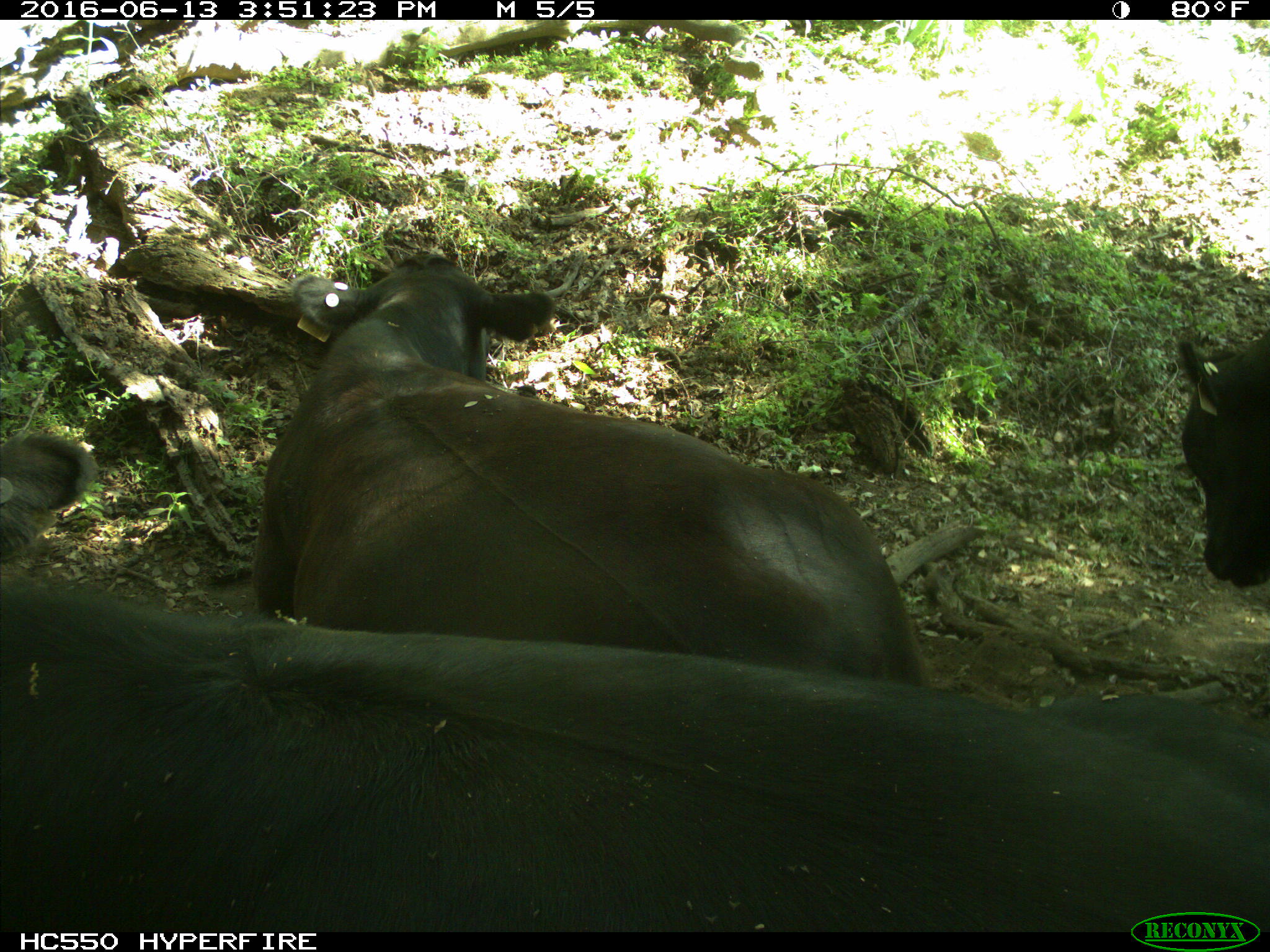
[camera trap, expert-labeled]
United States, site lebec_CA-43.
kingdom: Animalia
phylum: Chordata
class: Mammalia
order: Artiodactyla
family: Bovidae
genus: Bos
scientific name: Bos taurus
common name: domestic cow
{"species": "Bos taurus (domestic cow)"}